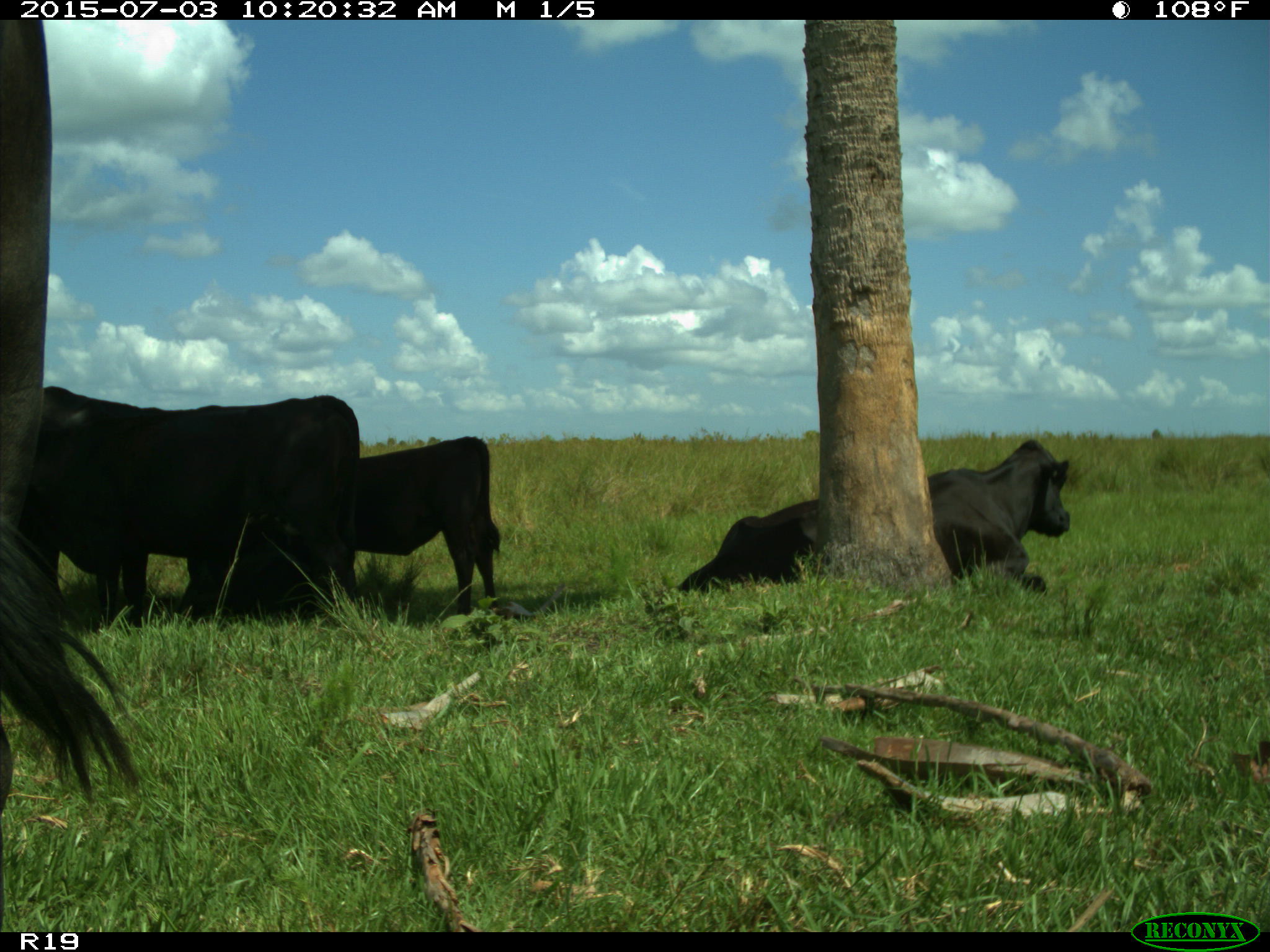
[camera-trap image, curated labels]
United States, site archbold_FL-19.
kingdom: Animalia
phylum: Chordata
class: Mammalia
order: Artiodactyla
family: Bovidae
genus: Bos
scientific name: Bos taurus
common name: domestic cow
Bos taurus (domestic cow).